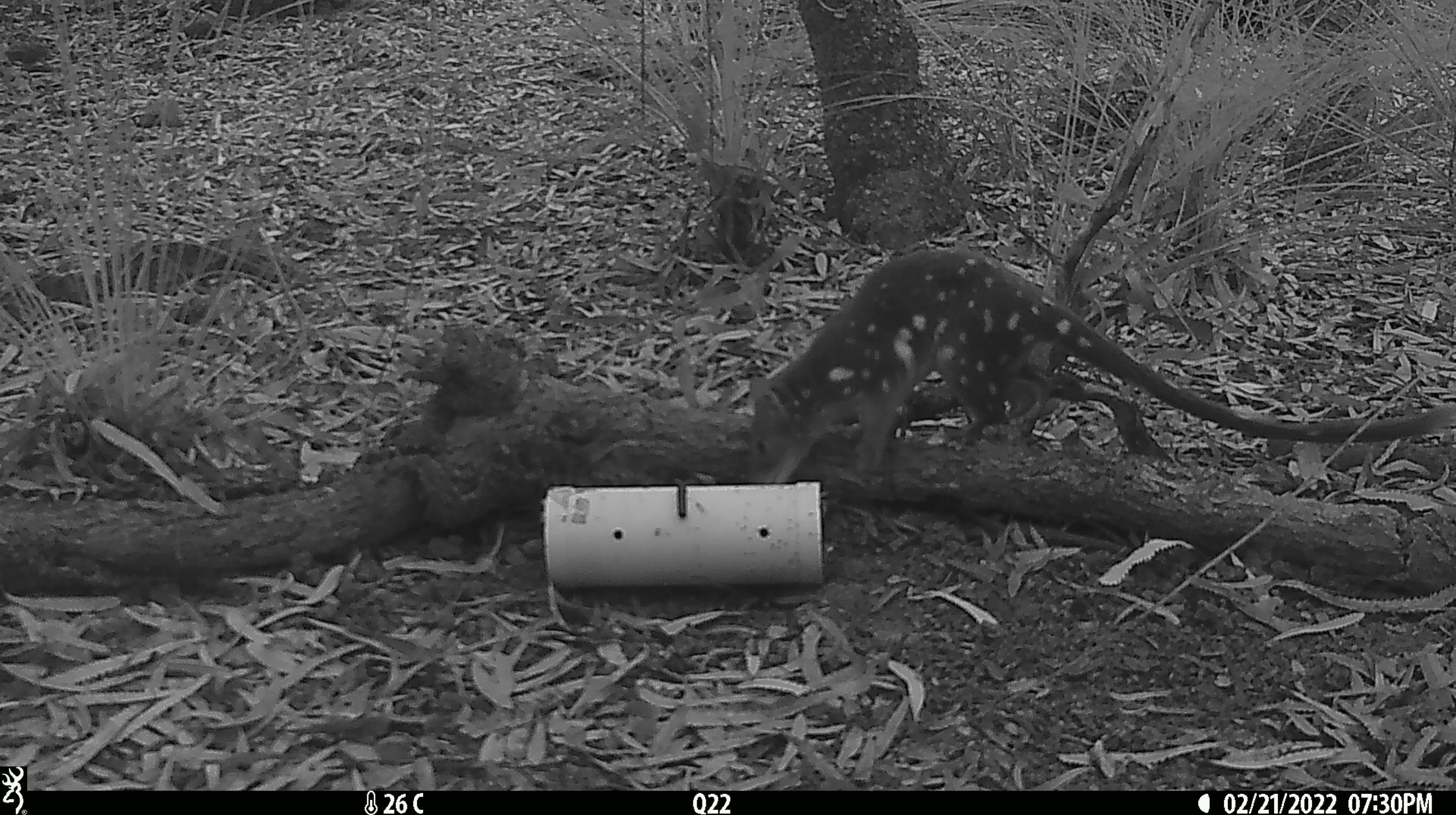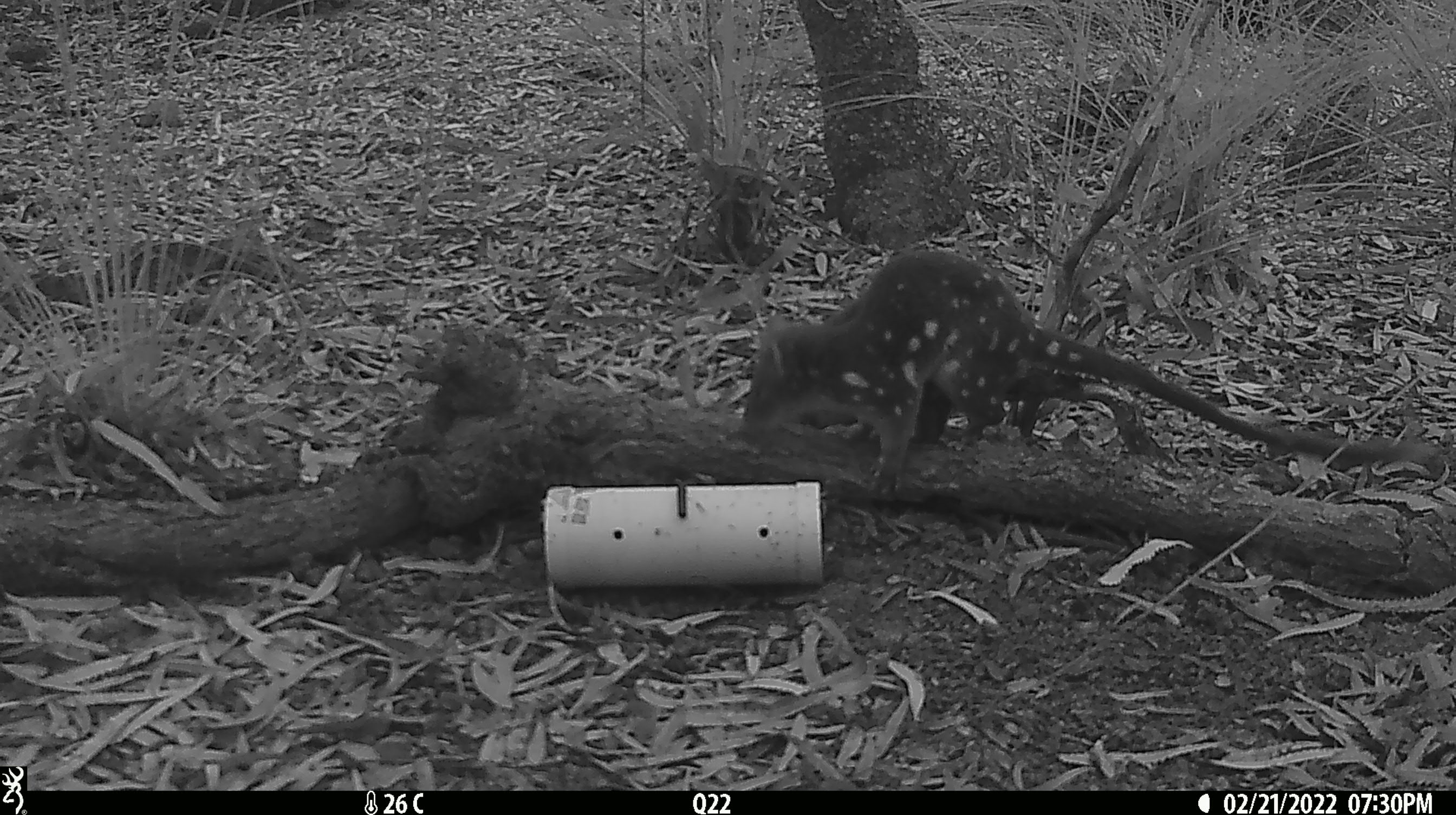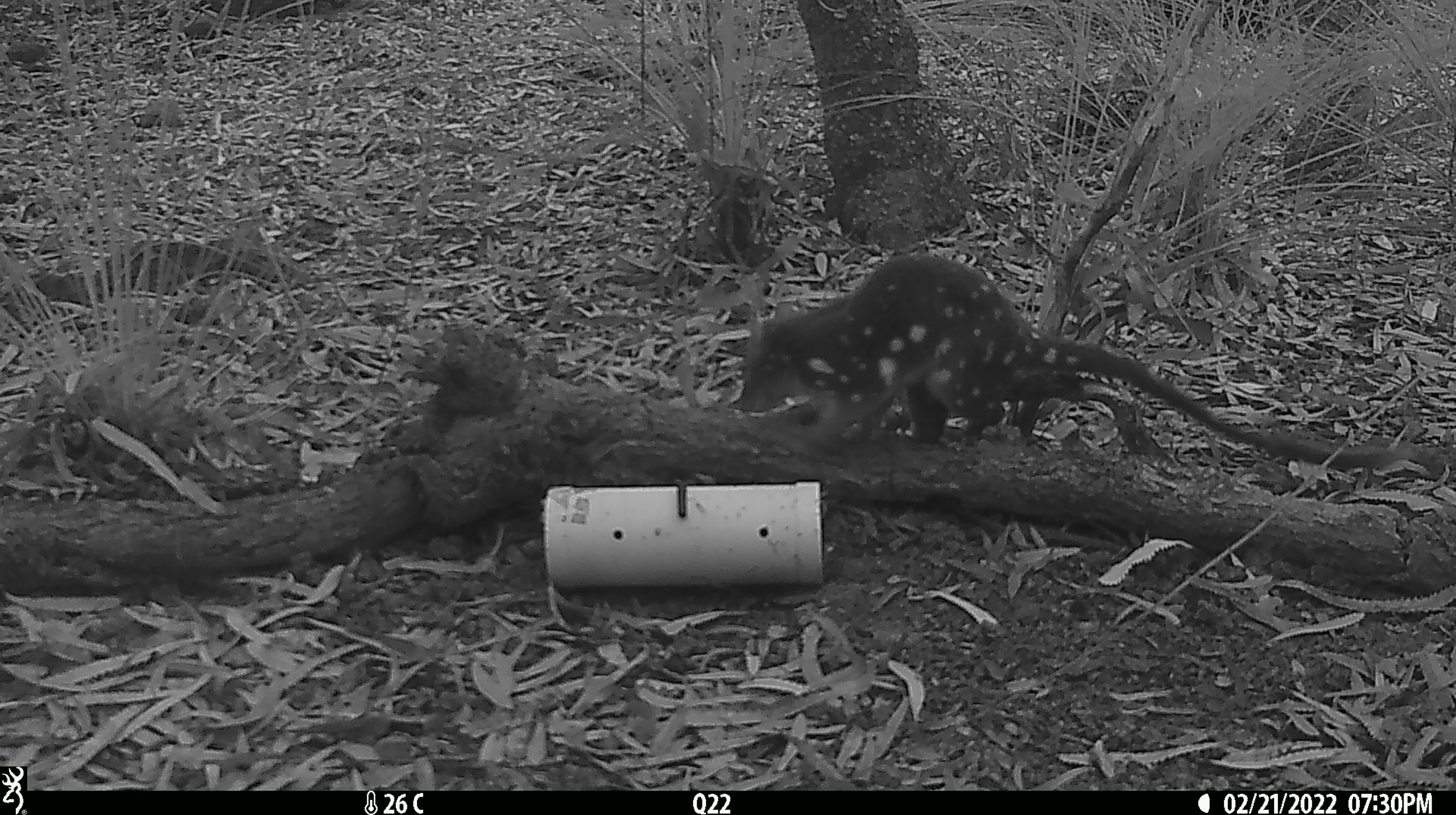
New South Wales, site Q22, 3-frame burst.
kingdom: Animalia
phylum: Chordata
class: Mammalia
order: Dasyuromorphia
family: Dasyuridae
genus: Dasyurus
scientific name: Dasyurus maculatus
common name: spotted-tailed quoll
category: quoll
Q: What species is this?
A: Quoll (spotted-tailed quoll) (Dasyurus maculatus).